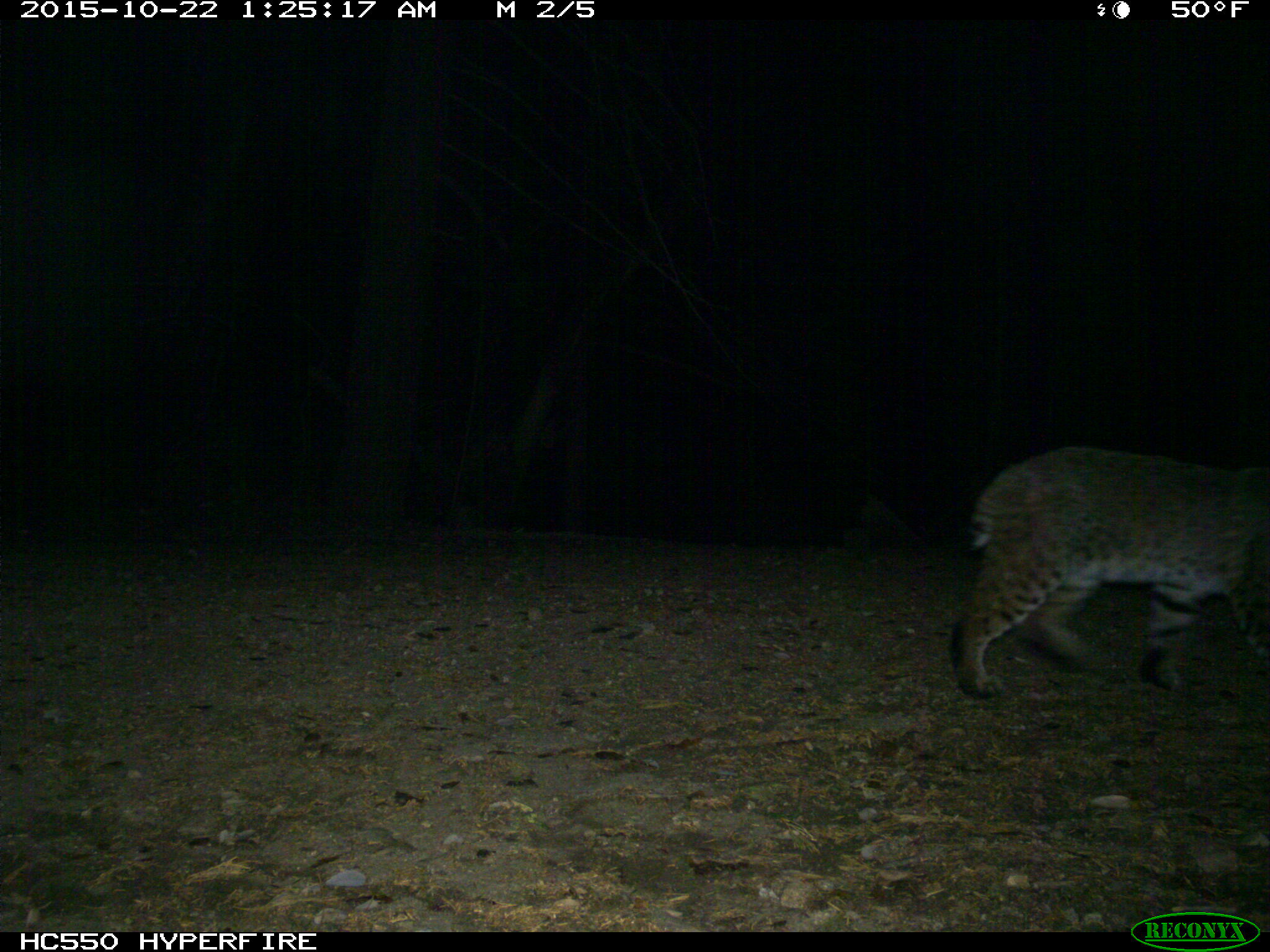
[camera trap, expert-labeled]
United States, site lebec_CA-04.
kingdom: Animalia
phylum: Chordata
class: Mammalia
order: Carnivora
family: Felidae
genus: Lynx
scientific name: Lynx rufus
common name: bobcat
Lynx rufus (bobcat).